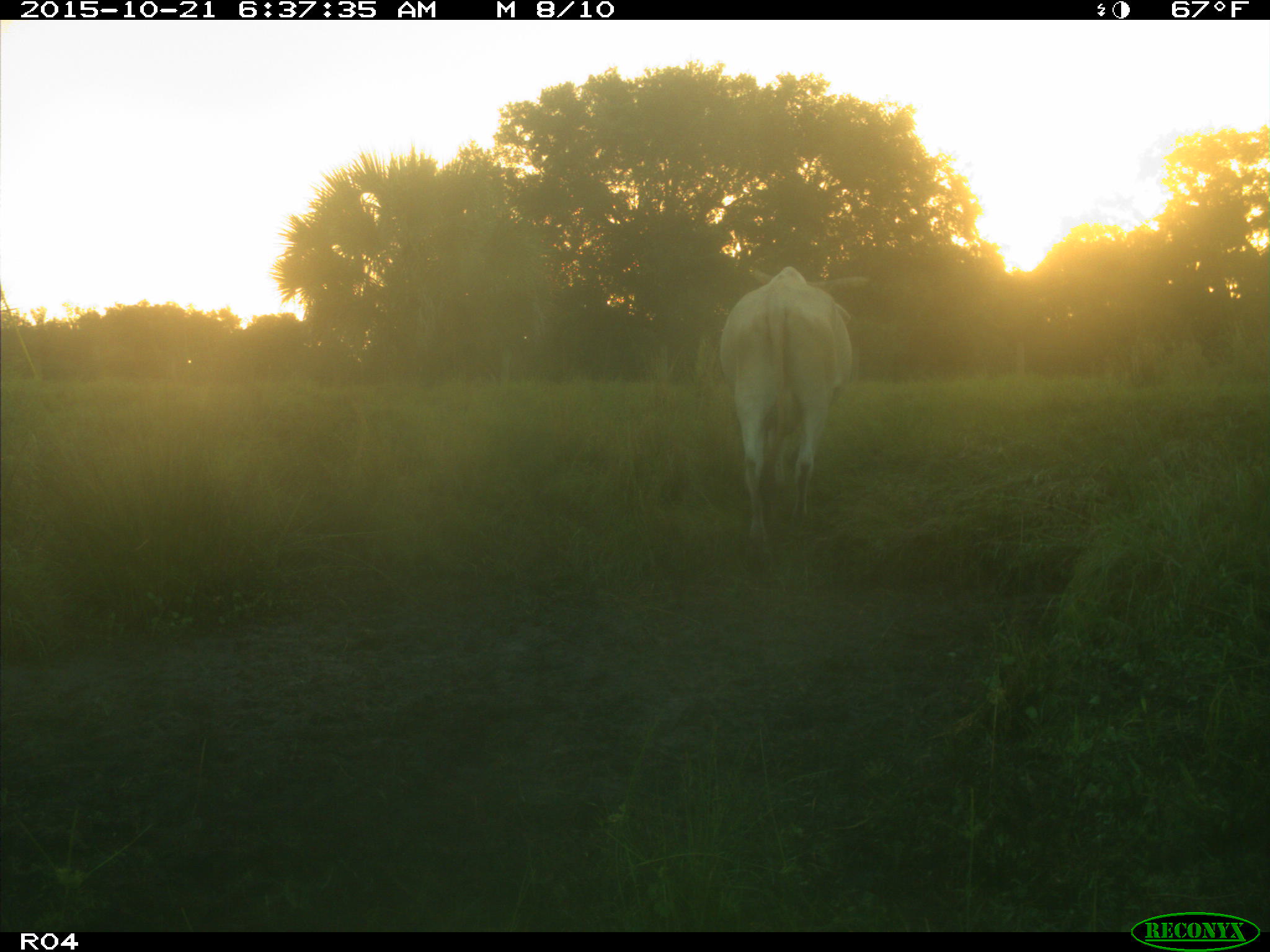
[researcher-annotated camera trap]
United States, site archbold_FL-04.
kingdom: Animalia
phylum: Chordata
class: Mammalia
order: Artiodactyla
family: Bovidae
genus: Bos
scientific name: Bos taurus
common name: domestic cow